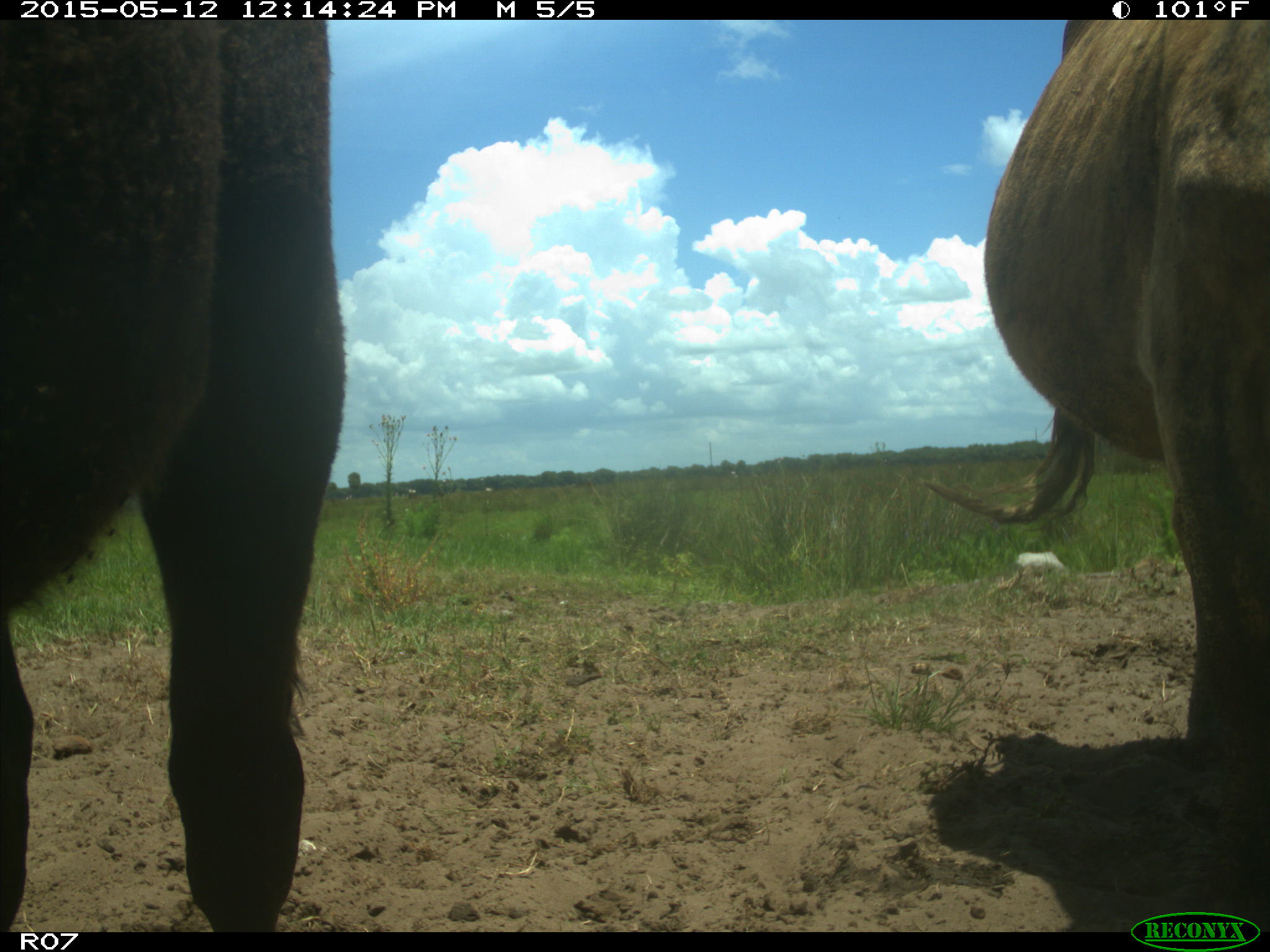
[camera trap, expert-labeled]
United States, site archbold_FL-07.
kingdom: Animalia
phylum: Chordata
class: Mammalia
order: Artiodactyla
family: Bovidae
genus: Bos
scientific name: Bos taurus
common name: domestic cow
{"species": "Bos taurus (domestic cow)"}